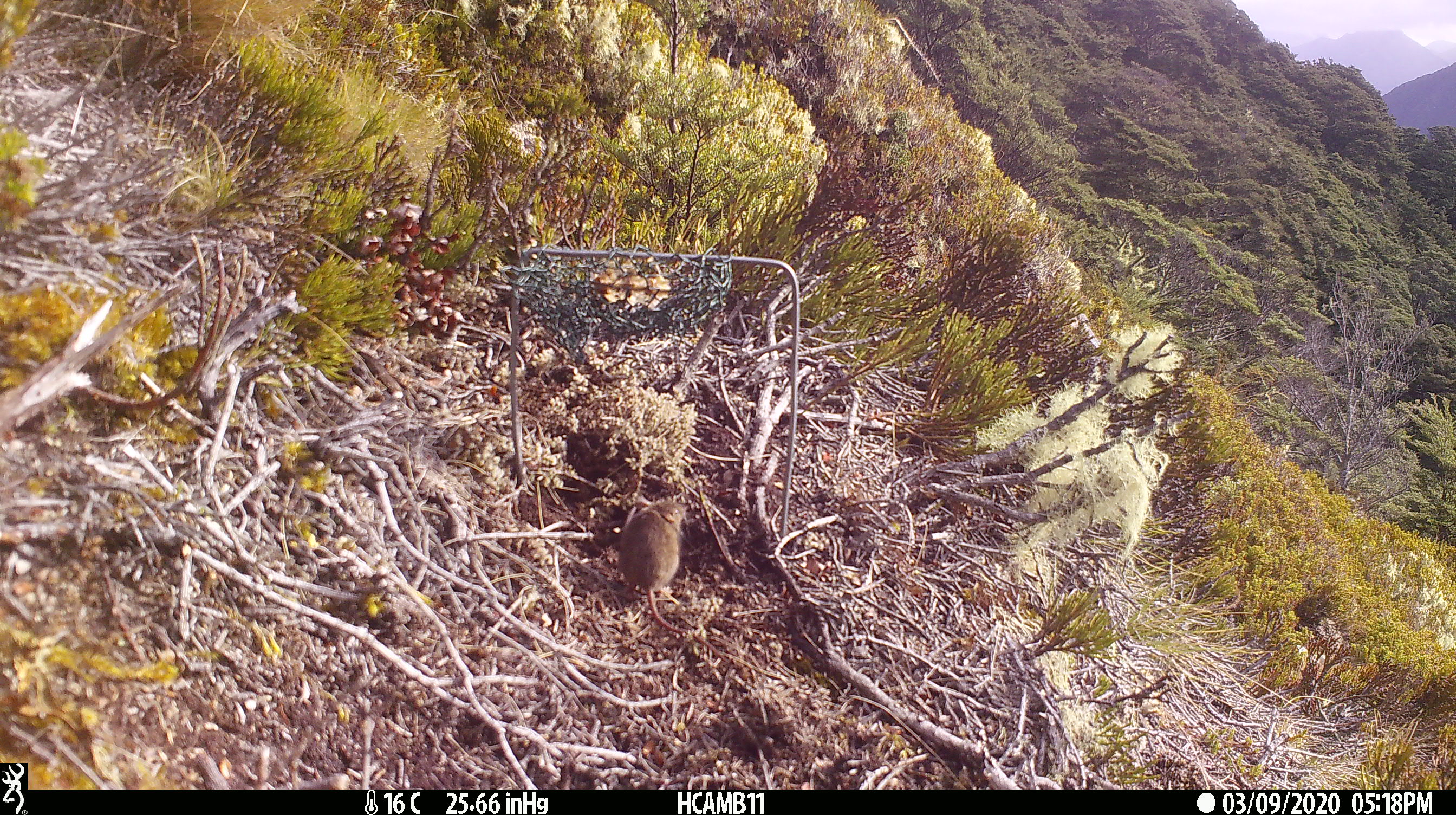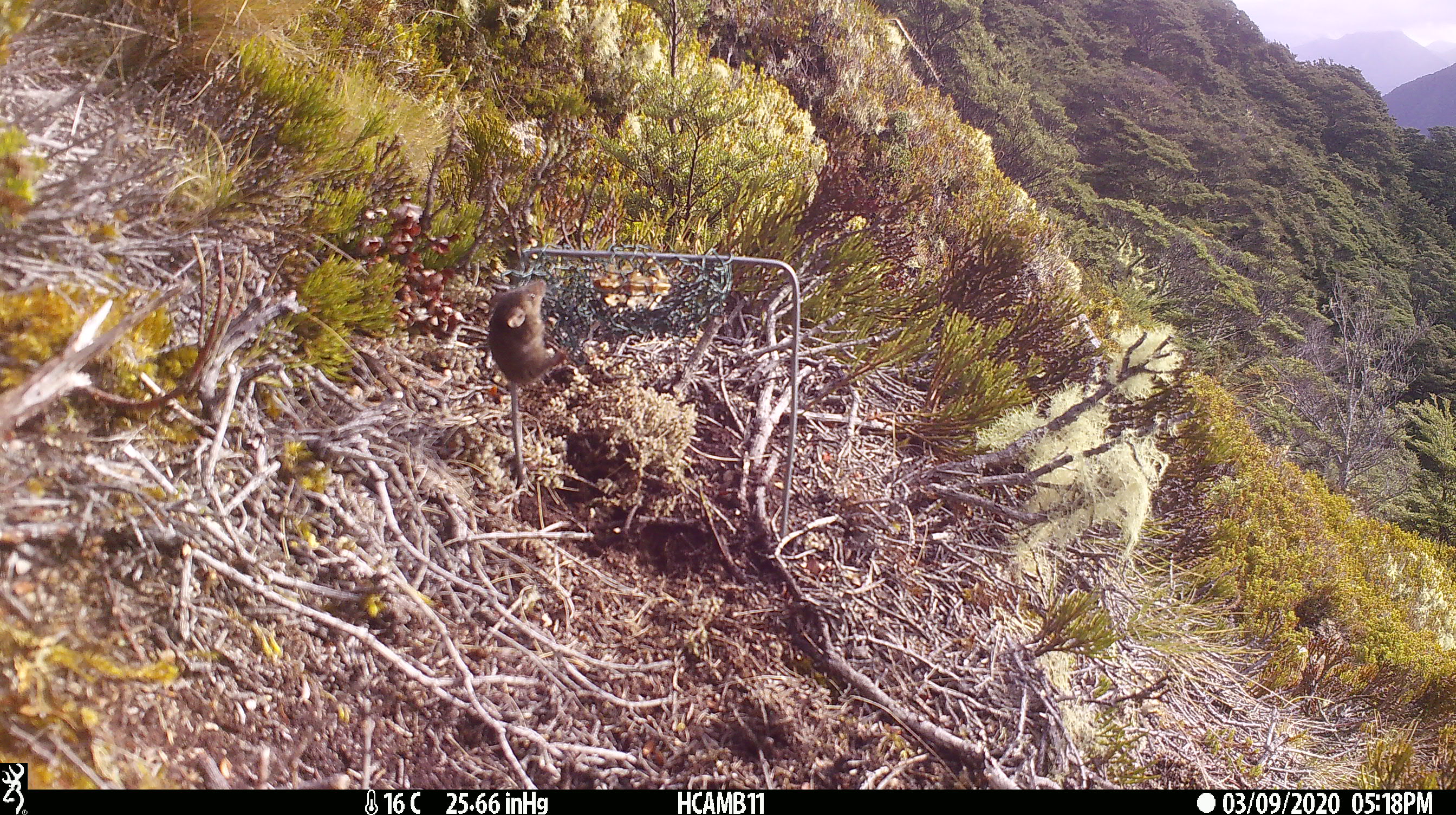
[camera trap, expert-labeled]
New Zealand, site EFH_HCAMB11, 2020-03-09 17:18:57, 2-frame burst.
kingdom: Animalia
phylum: Chordata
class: Mammalia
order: Rodentia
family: Muridae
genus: Mus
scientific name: Mus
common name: mouse